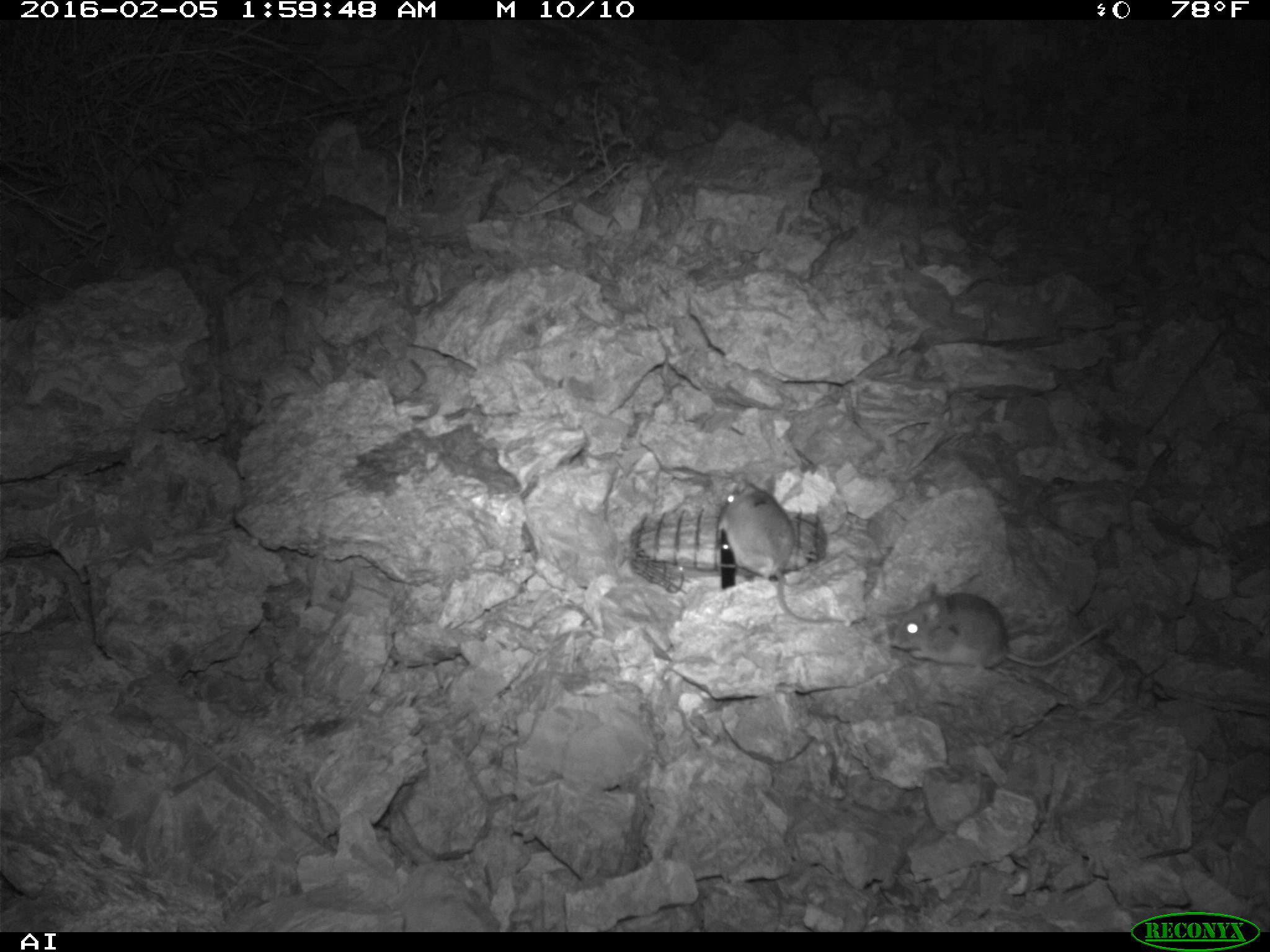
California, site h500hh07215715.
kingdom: Animalia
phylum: Chordata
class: Mammalia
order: Rodentia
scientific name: Rodentia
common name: rodent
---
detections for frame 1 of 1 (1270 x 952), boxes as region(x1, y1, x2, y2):
rodent: region(889, 581, 1118, 675); region(716, 478, 844, 626)